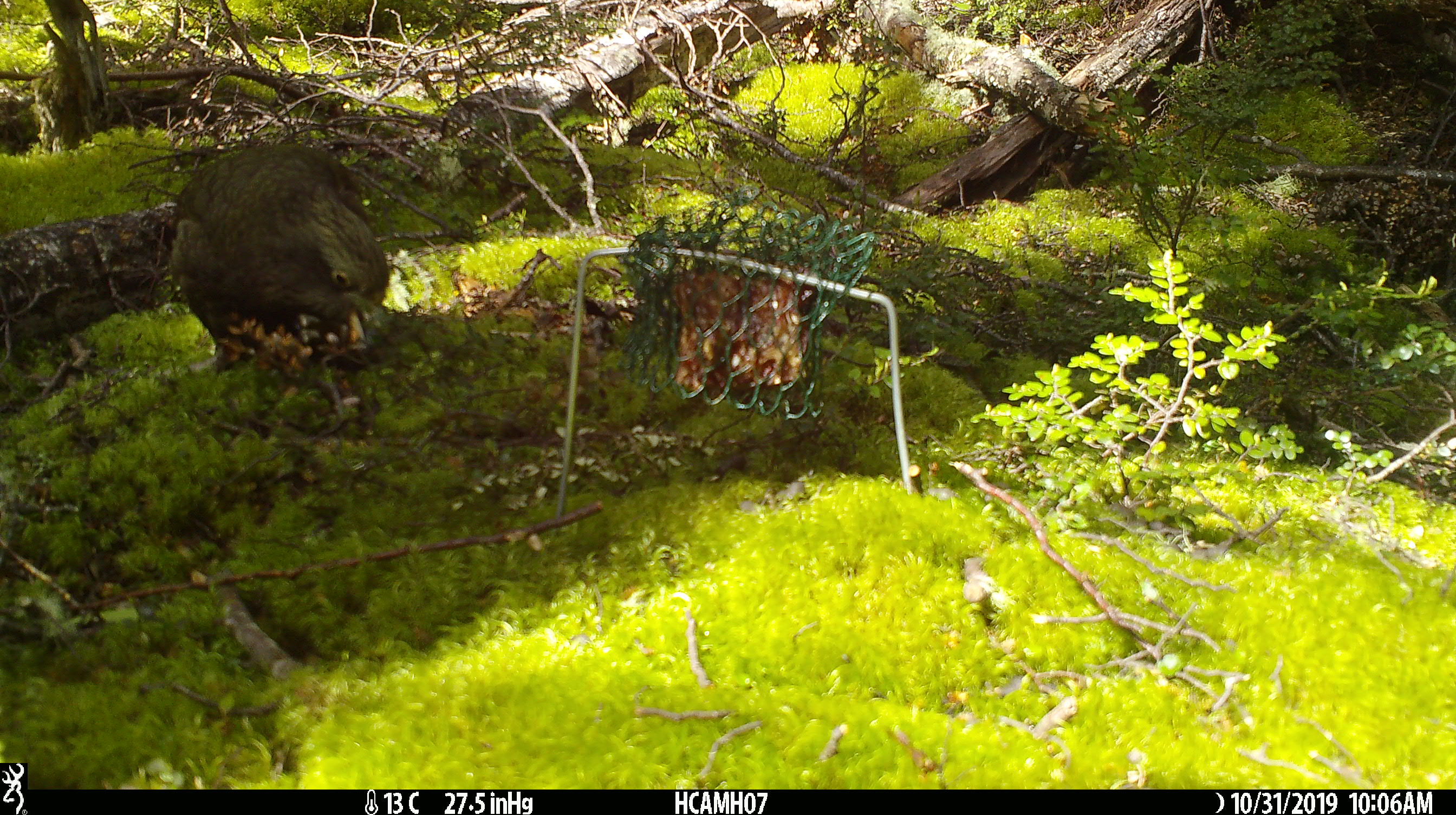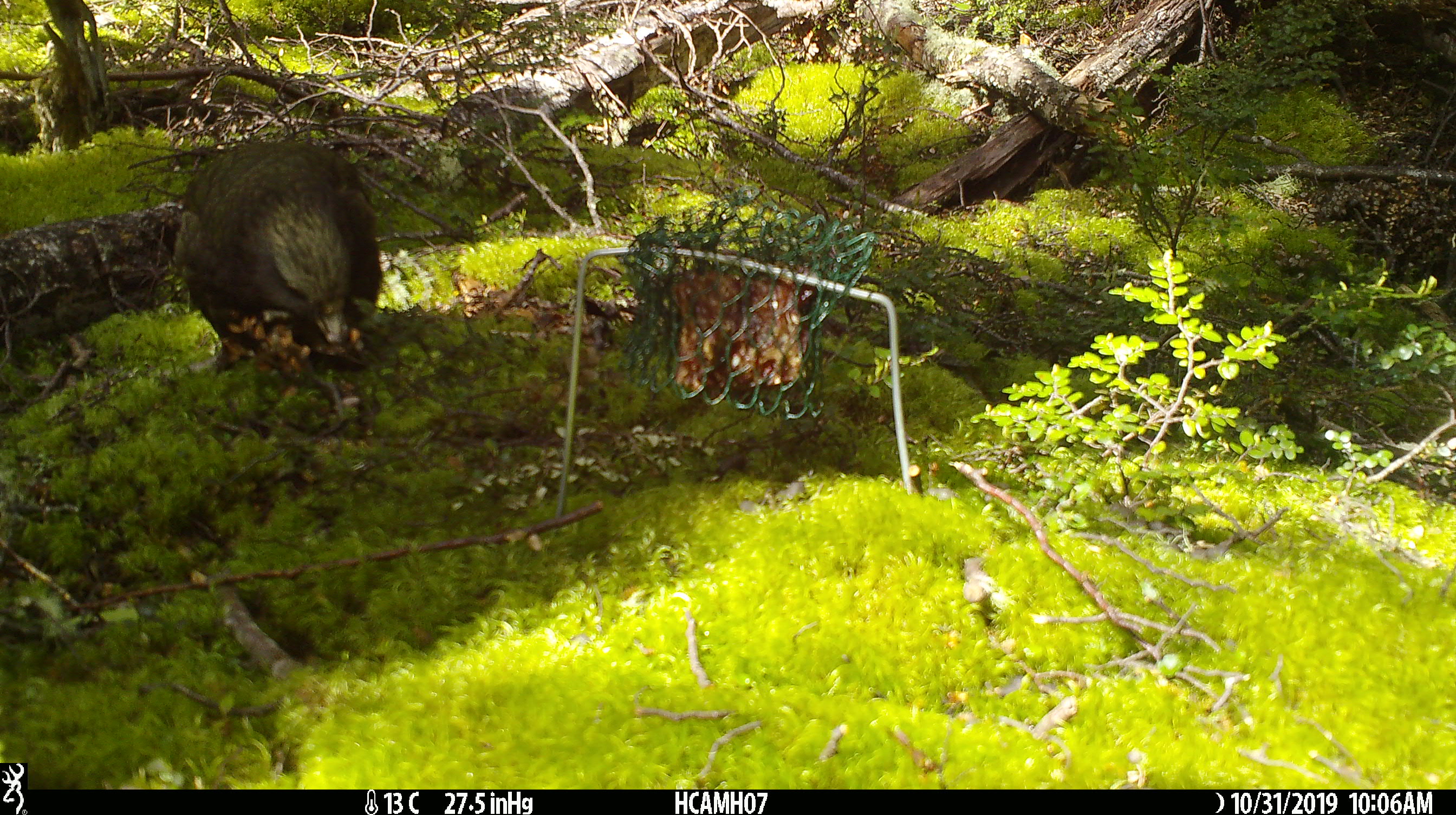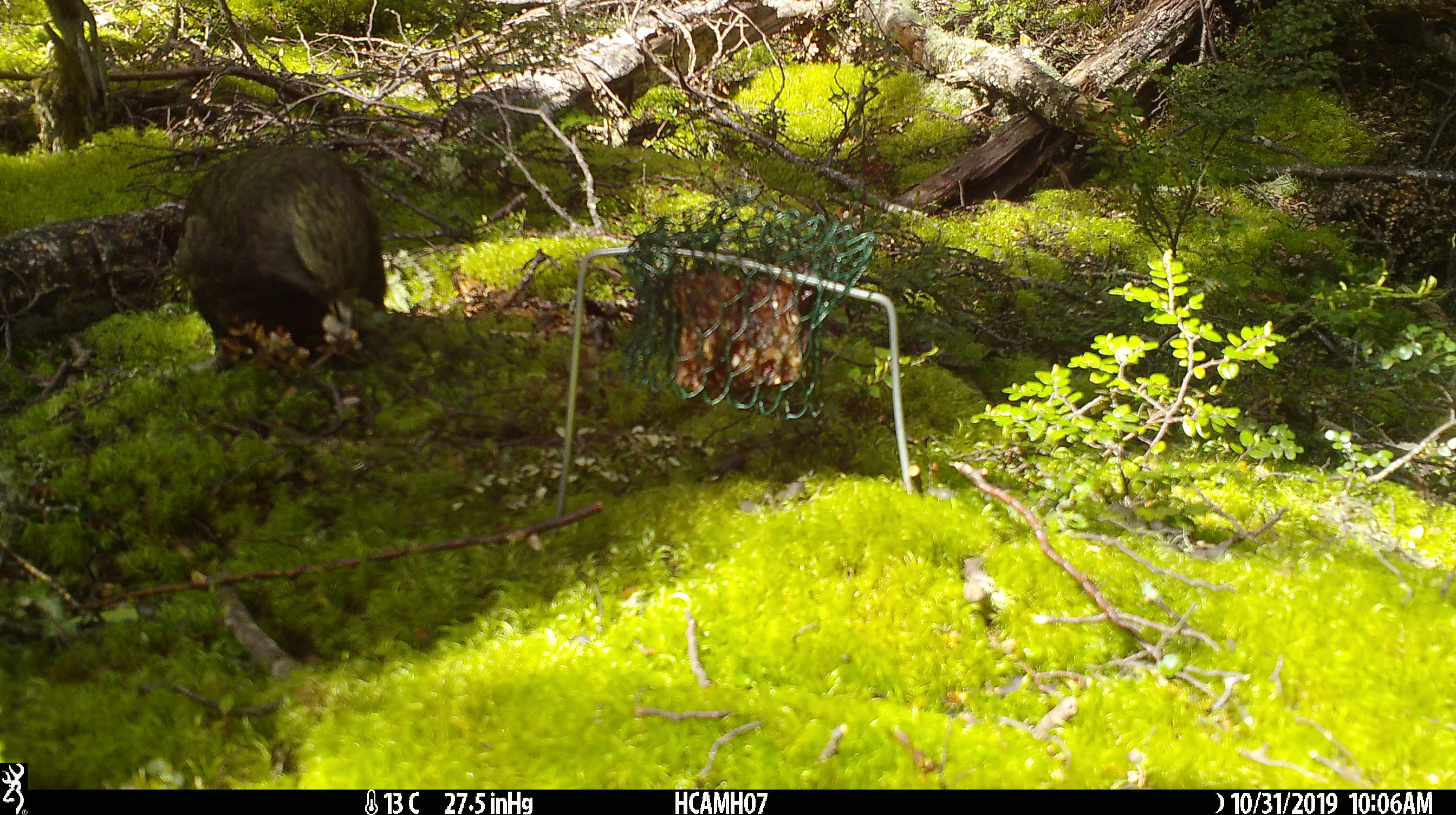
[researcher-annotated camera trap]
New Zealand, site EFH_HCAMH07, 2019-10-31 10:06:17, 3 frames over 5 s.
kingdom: Animalia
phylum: Chordata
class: Aves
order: Psittaciformes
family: Strigopidae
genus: Nestor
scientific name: Nestor notabilis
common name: kea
Kea (Nestor notabilis).